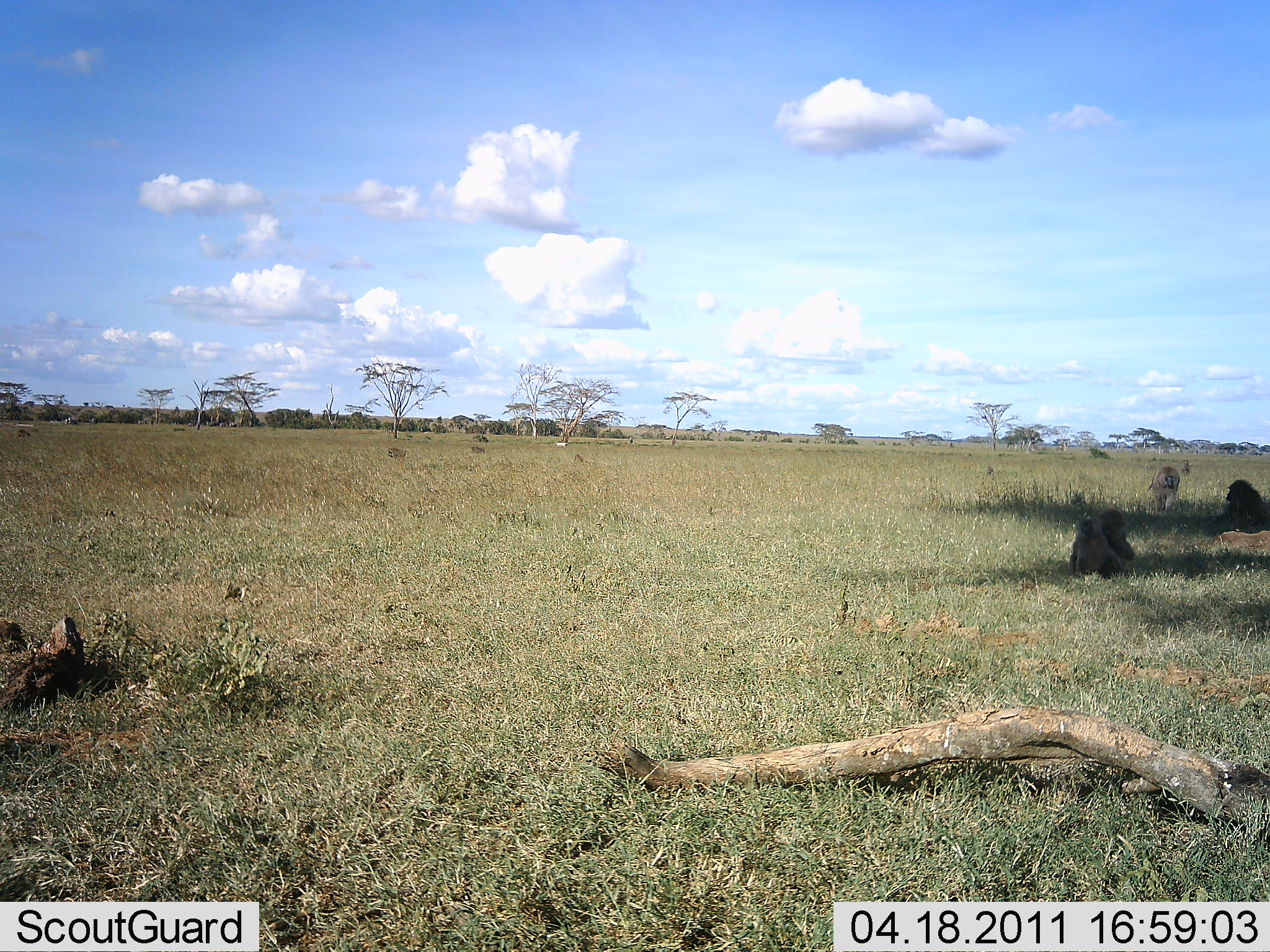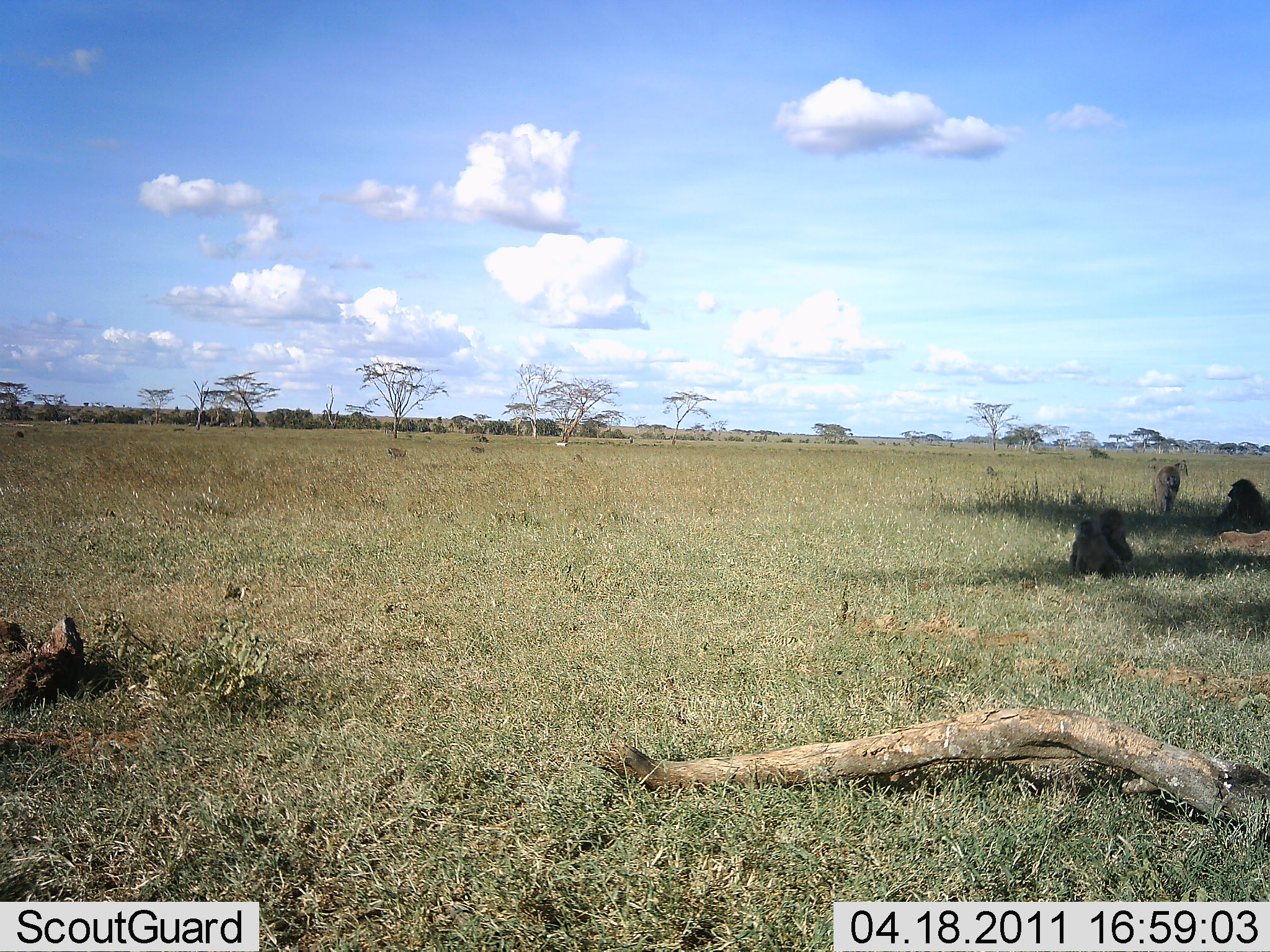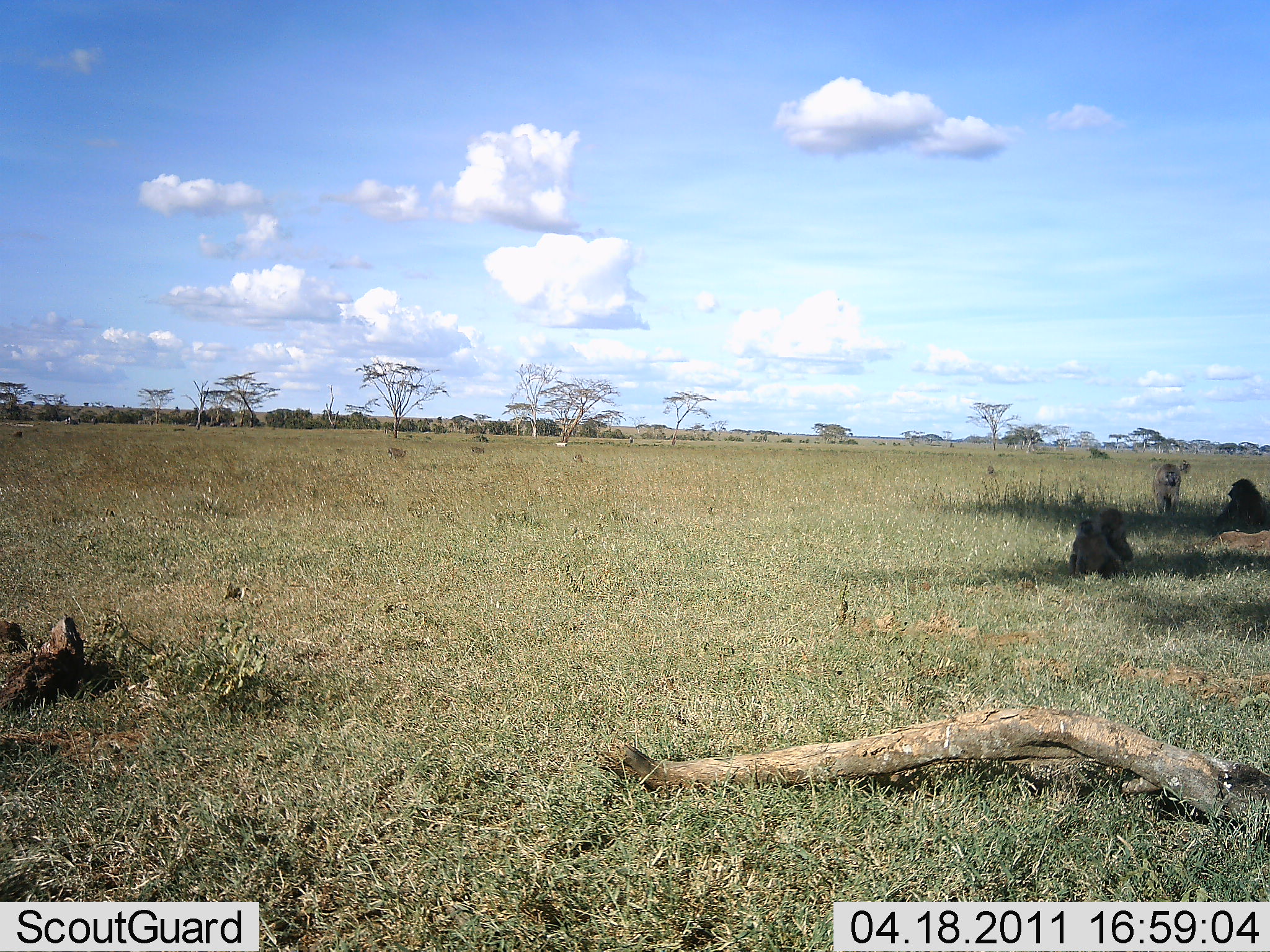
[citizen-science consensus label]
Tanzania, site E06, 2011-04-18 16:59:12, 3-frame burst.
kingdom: Animalia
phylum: Chordata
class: Mammalia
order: Primates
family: Cercopithecidae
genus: Papio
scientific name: Papio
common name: baboon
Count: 3.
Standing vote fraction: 0%.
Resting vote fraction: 100%.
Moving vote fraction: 29%.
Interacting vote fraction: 0%.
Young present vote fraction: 14%.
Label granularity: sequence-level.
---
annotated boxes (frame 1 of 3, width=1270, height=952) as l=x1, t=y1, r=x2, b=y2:
animal: l=1069, t=508, r=1135, b=574; l=1075, t=516, r=1123, b=580; l=1212, t=479, r=1266, b=528; l=1147, t=465, r=1181, b=515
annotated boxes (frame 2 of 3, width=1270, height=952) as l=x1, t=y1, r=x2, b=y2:
animal: l=1069, t=508, r=1133, b=572; l=1074, t=519, r=1128, b=580; l=1212, t=478, r=1270, b=530; l=1152, t=465, r=1181, b=514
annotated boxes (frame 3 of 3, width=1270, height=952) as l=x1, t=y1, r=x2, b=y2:
animal: l=1069, t=509, r=1134, b=571; l=1072, t=517, r=1123, b=580; l=1216, t=478, r=1268, b=526; l=1152, t=464, r=1182, b=514